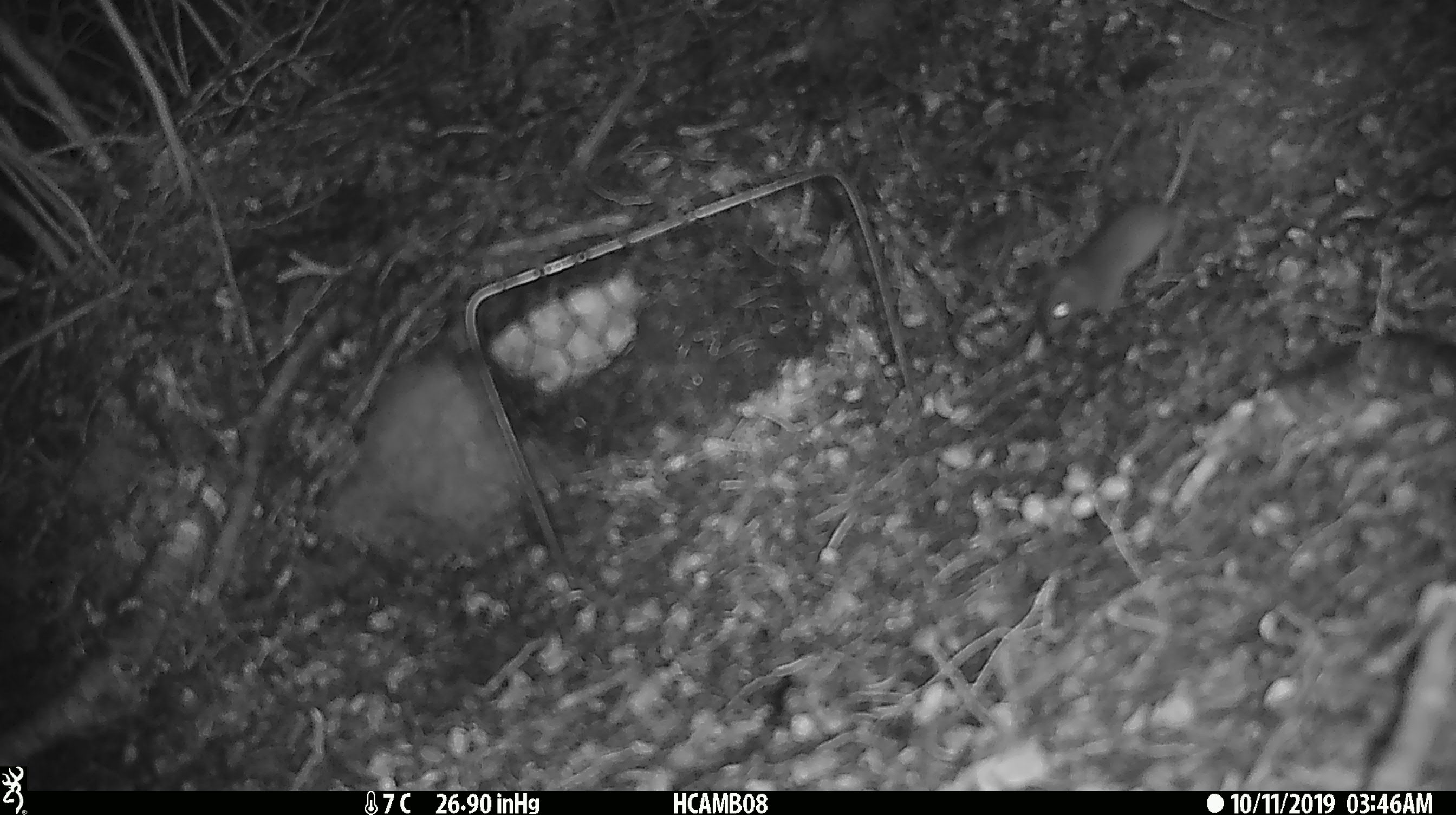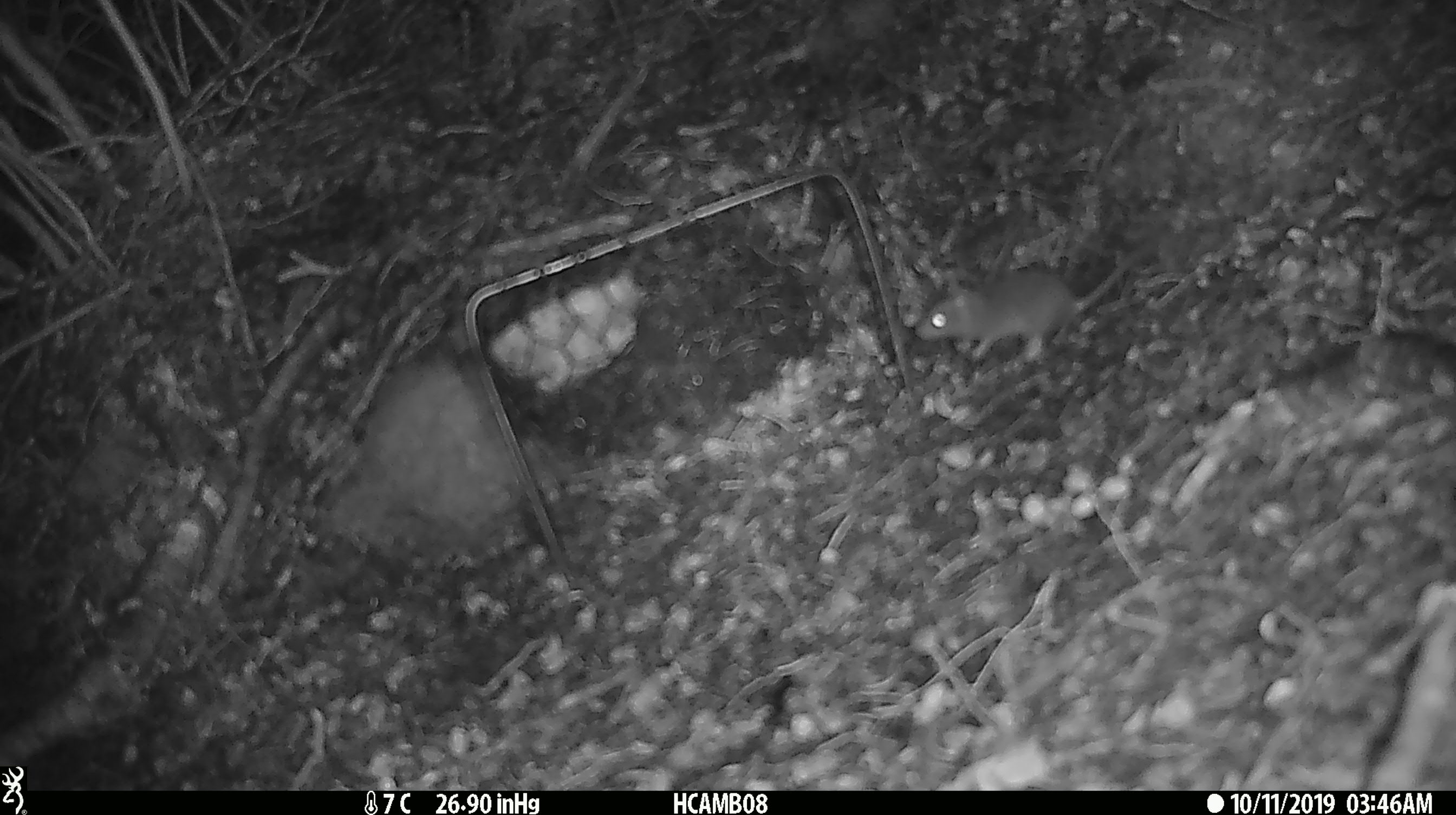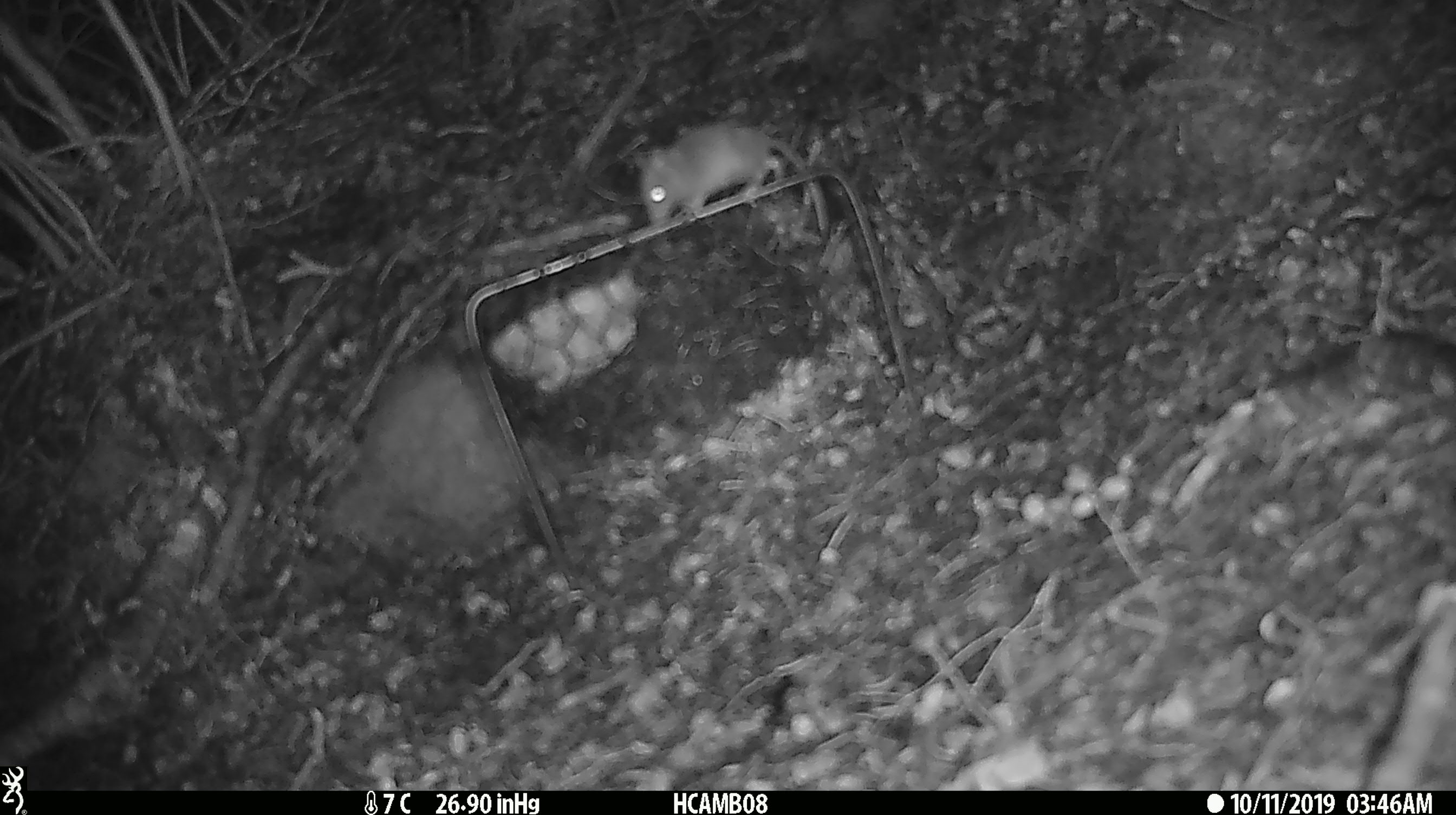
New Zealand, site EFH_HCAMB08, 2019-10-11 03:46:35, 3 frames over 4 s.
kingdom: Animalia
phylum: Chordata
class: Mammalia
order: Rodentia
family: Muridae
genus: Mus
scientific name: Mus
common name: mouse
Mouse (Mus).